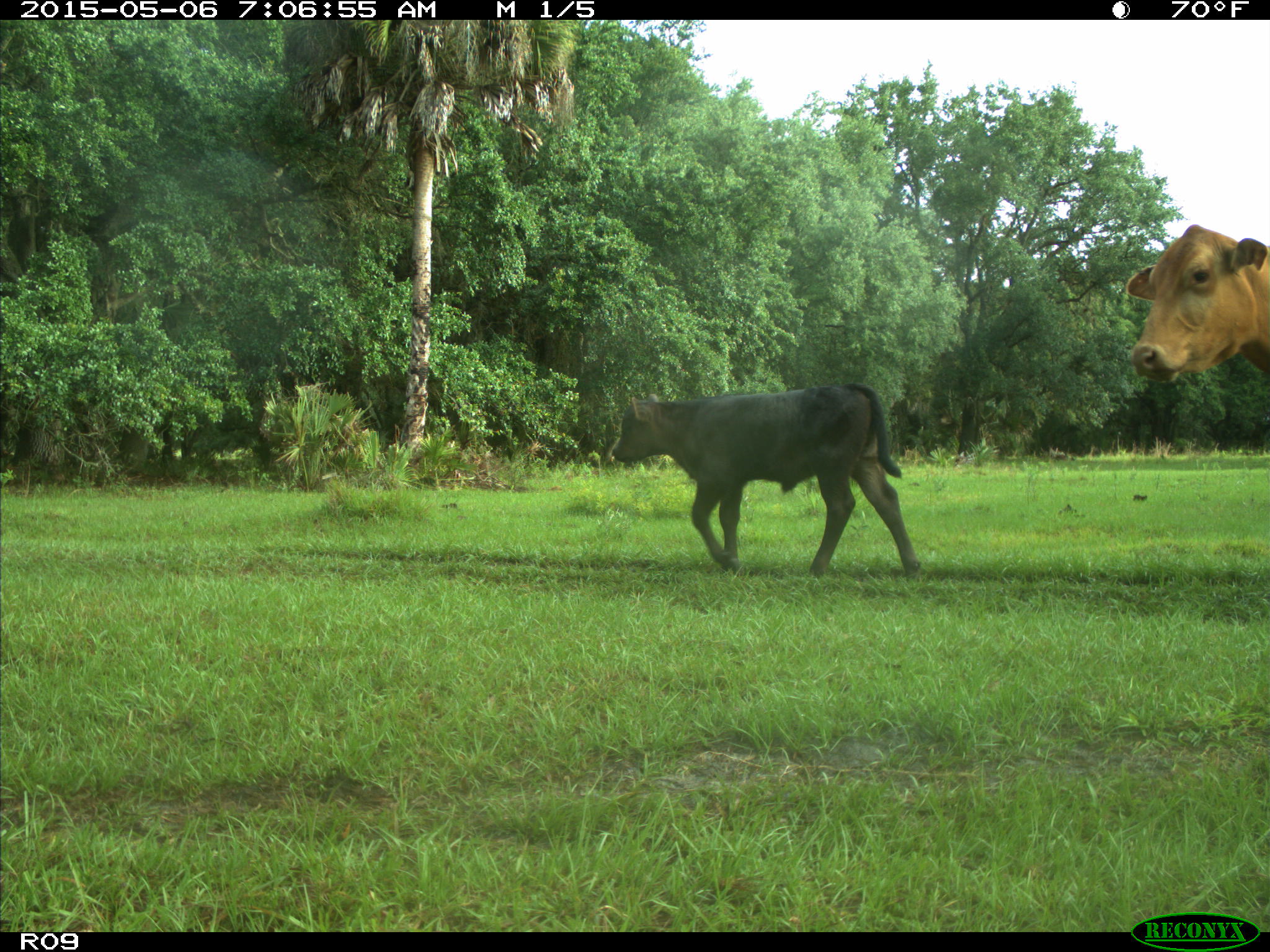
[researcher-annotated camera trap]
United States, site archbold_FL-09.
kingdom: Animalia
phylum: Chordata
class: Mammalia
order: Artiodactyla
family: Bovidae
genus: Bos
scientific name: Bos taurus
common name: domestic cow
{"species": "Bos taurus (domestic cow)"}